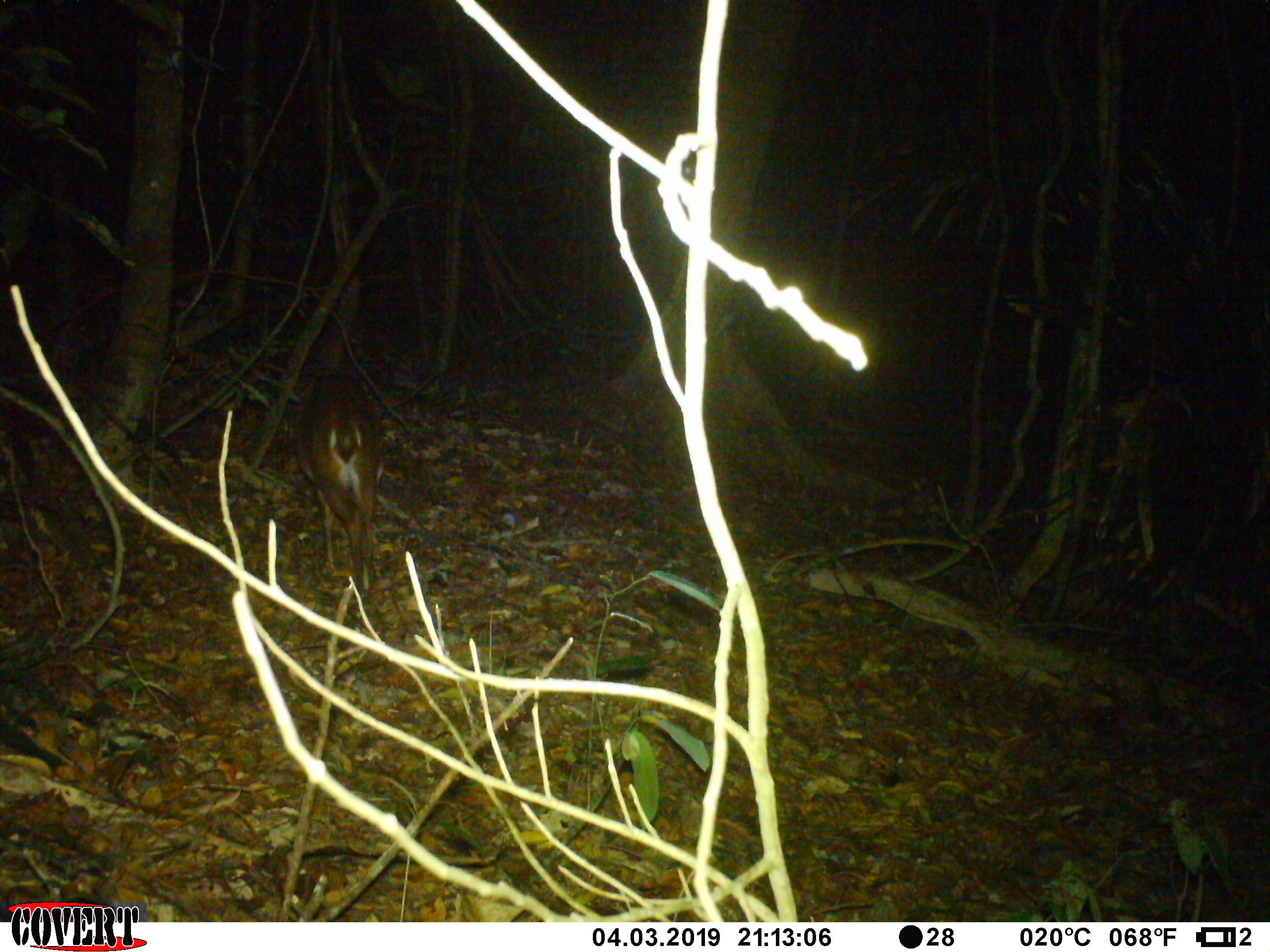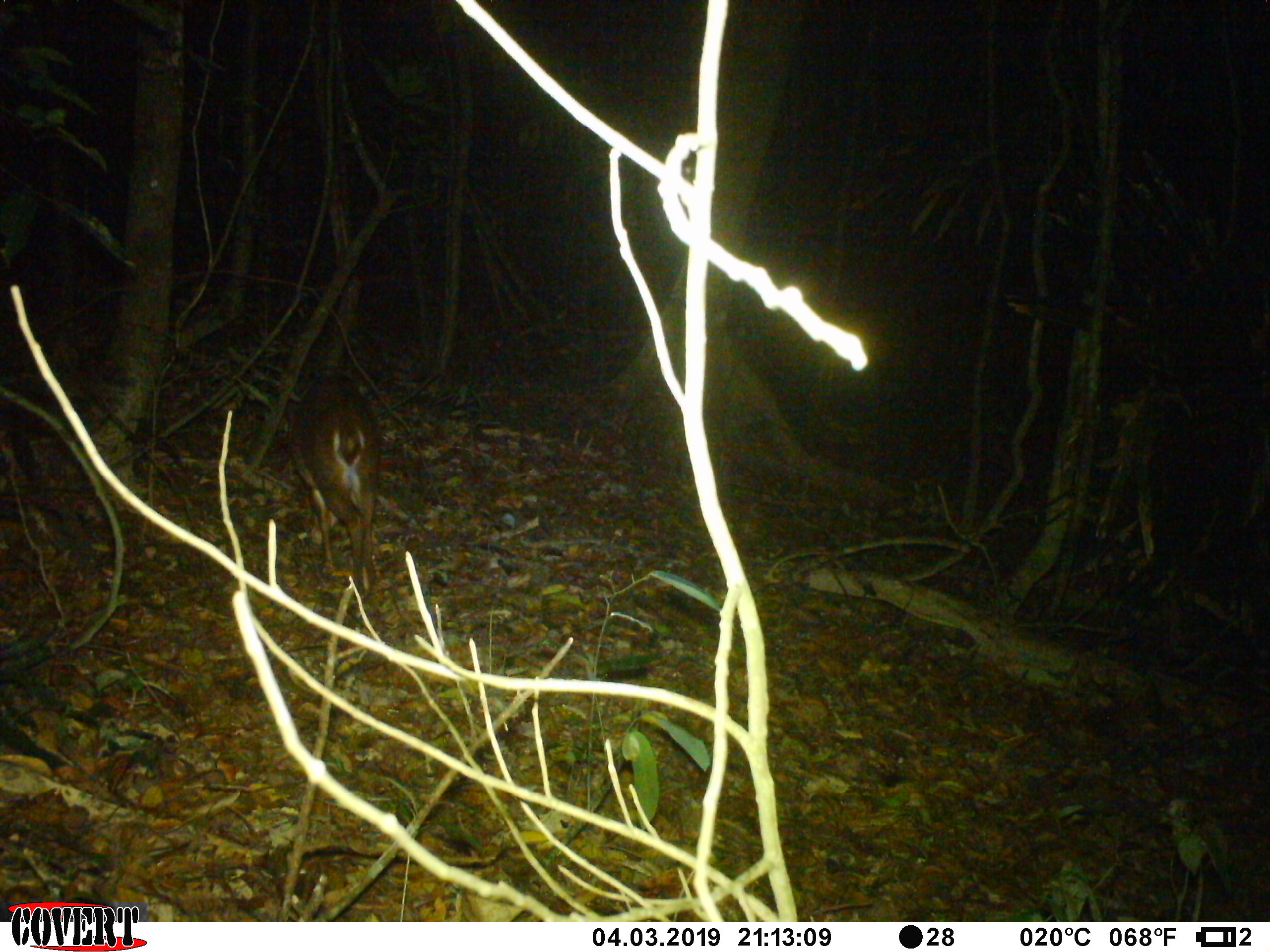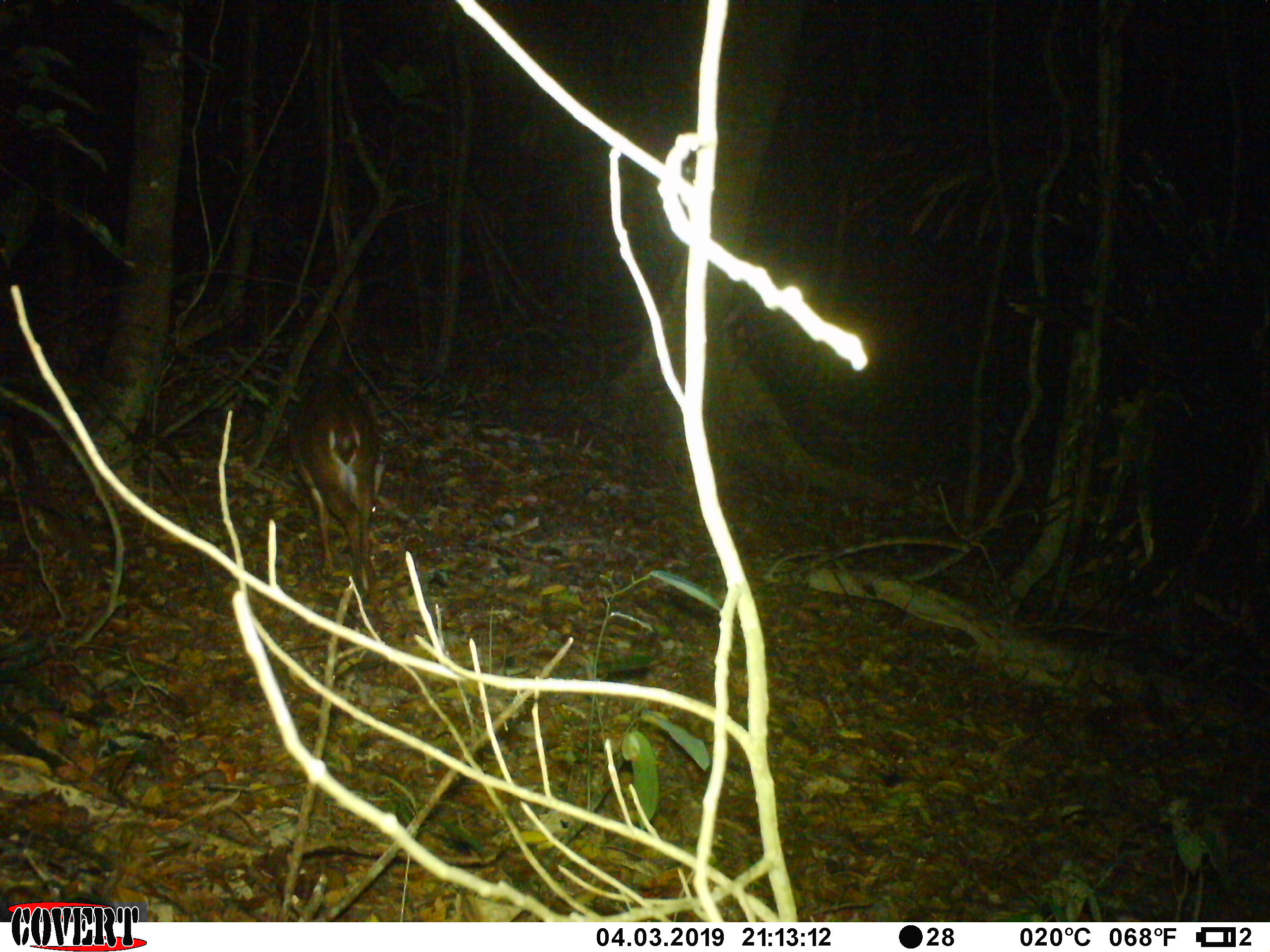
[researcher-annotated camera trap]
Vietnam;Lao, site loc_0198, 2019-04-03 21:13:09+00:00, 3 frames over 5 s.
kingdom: Animalia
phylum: Chordata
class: Mammalia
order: Artiodactyla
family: Cervidae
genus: Muntiacus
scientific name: Muntiacus vuquangensis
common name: large-antlered muntjac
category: large antlered muntjac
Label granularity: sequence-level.